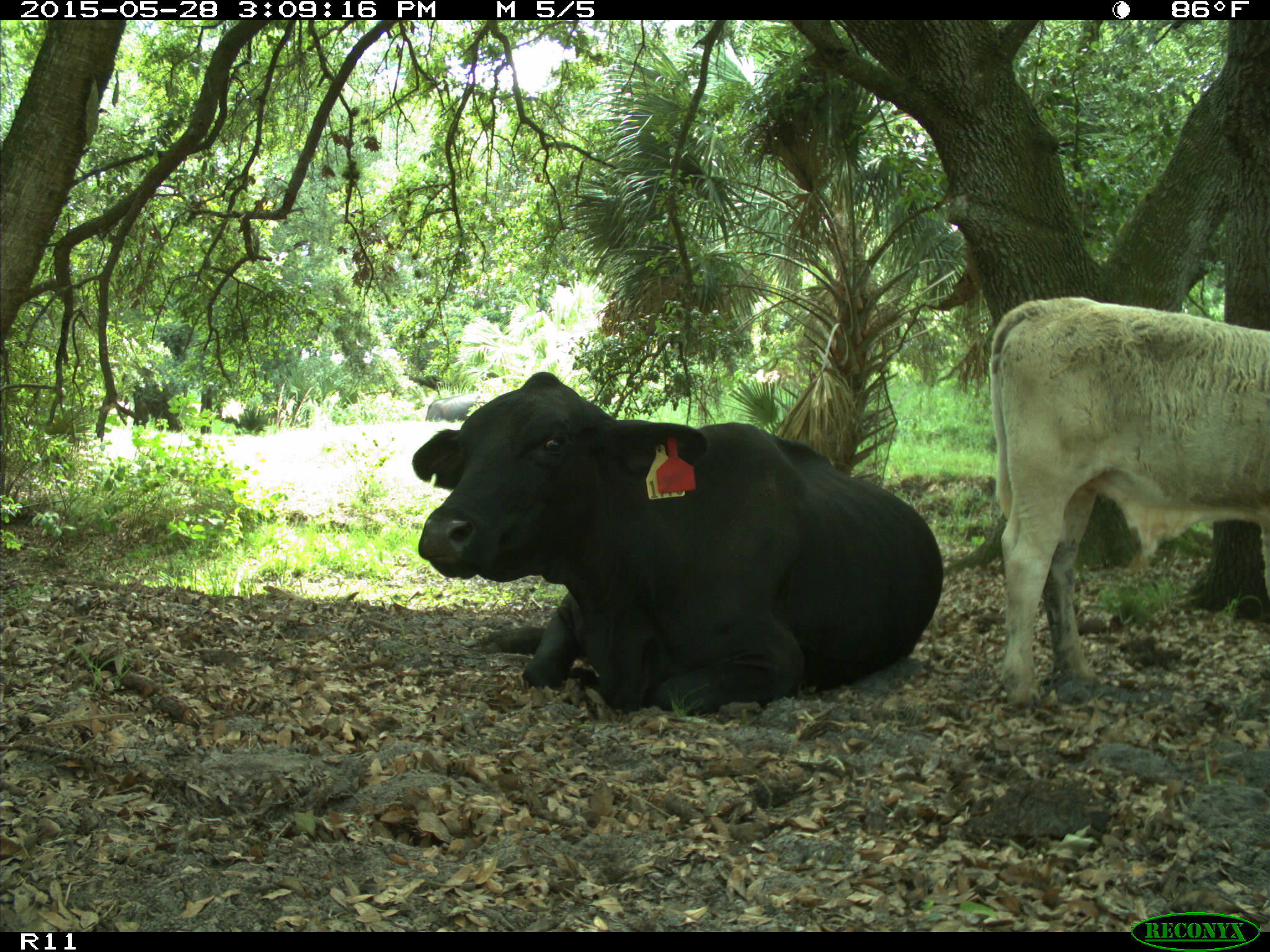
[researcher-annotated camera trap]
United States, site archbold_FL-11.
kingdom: Animalia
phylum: Chordata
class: Mammalia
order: Artiodactyla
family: Bovidae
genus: Bos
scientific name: Bos taurus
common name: domestic cow